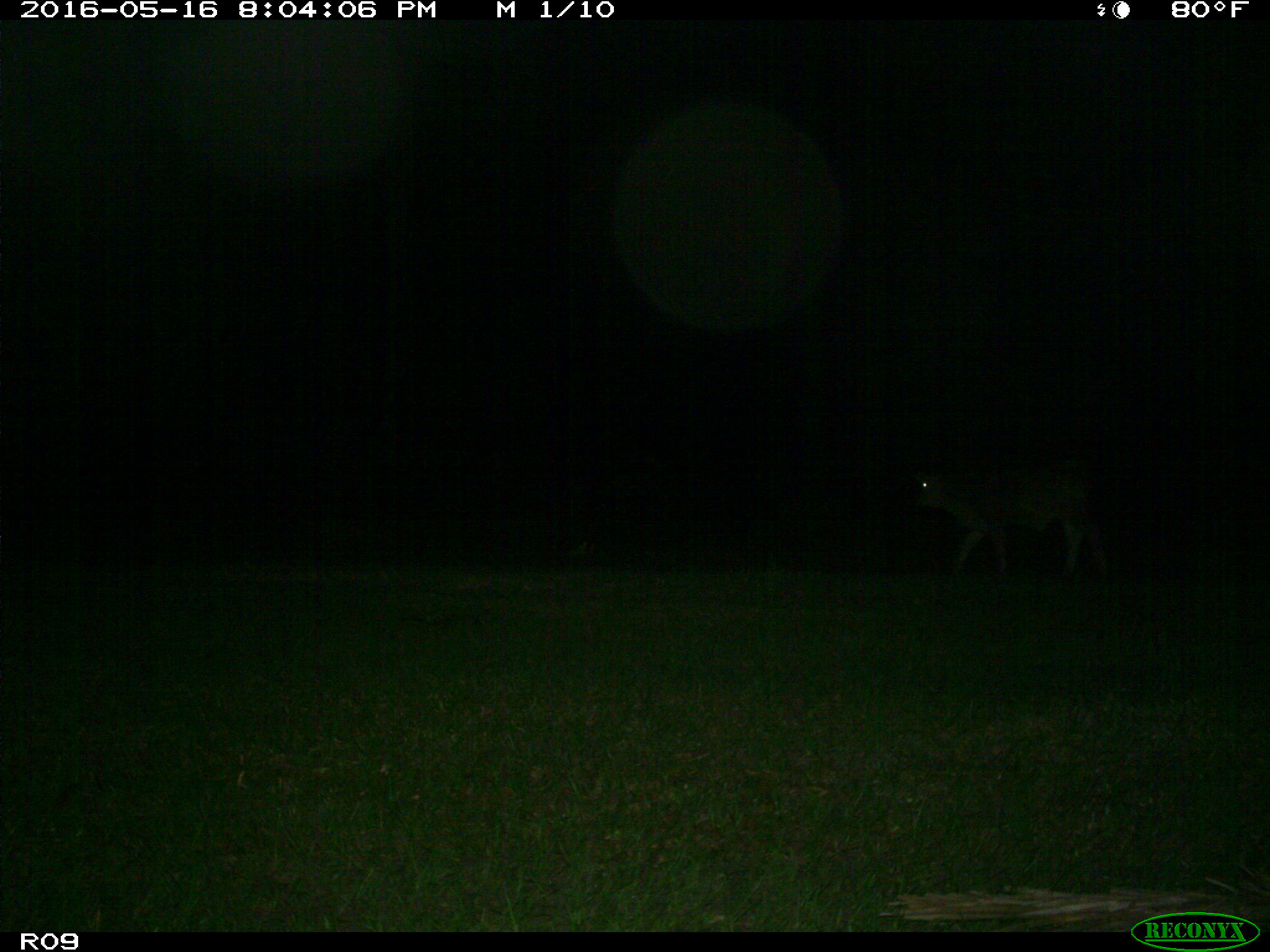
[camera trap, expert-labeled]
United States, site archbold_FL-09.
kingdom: Animalia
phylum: Chordata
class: Mammalia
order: Artiodactyla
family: Bovidae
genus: Bos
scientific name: Bos taurus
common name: domestic cow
Bos taurus (domestic cow).